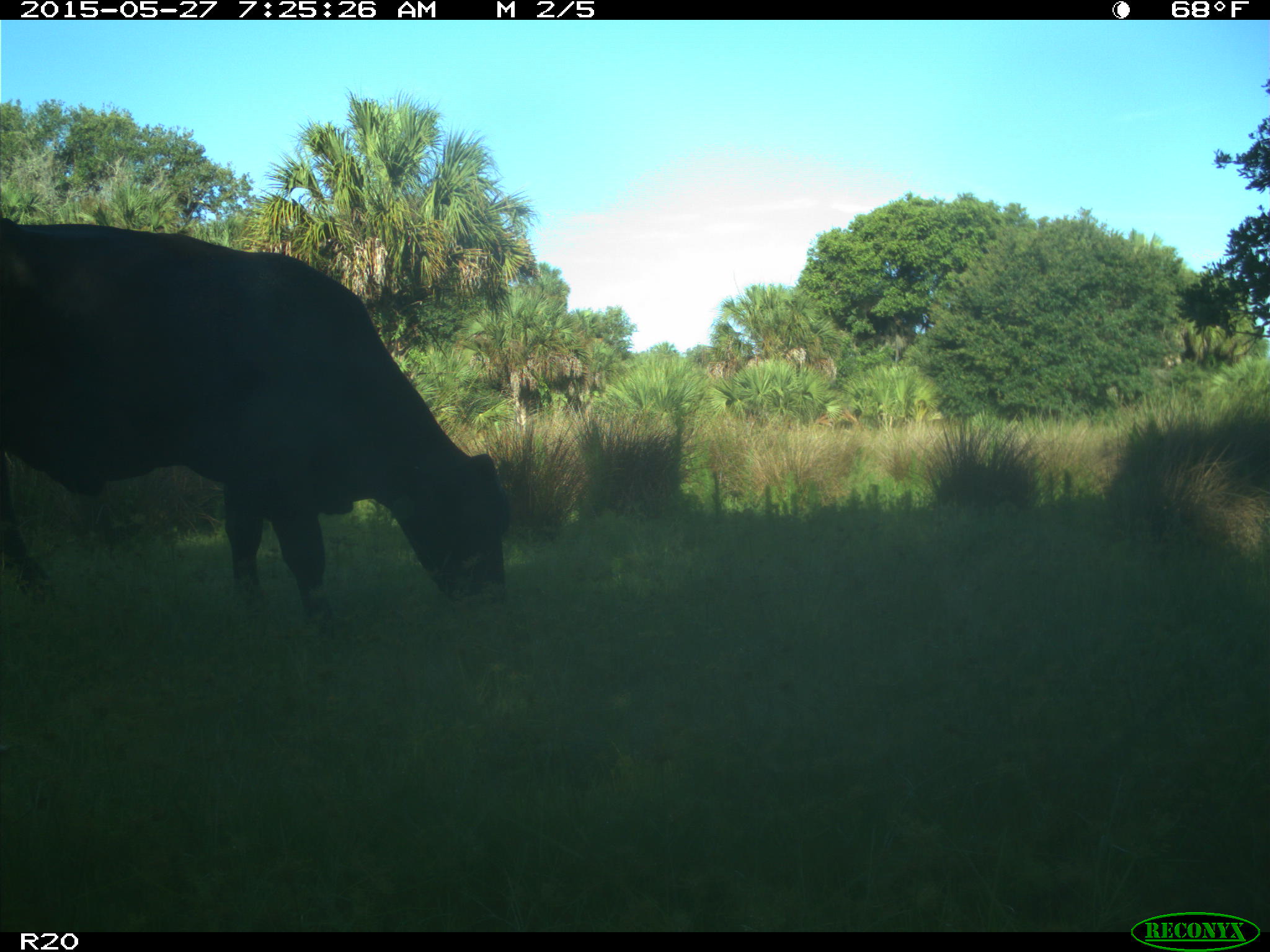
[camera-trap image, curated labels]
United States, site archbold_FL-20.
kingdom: Animalia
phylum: Chordata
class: Mammalia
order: Artiodactyla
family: Bovidae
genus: Bos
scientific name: Bos taurus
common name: domestic cow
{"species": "Bos taurus (domestic cow)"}